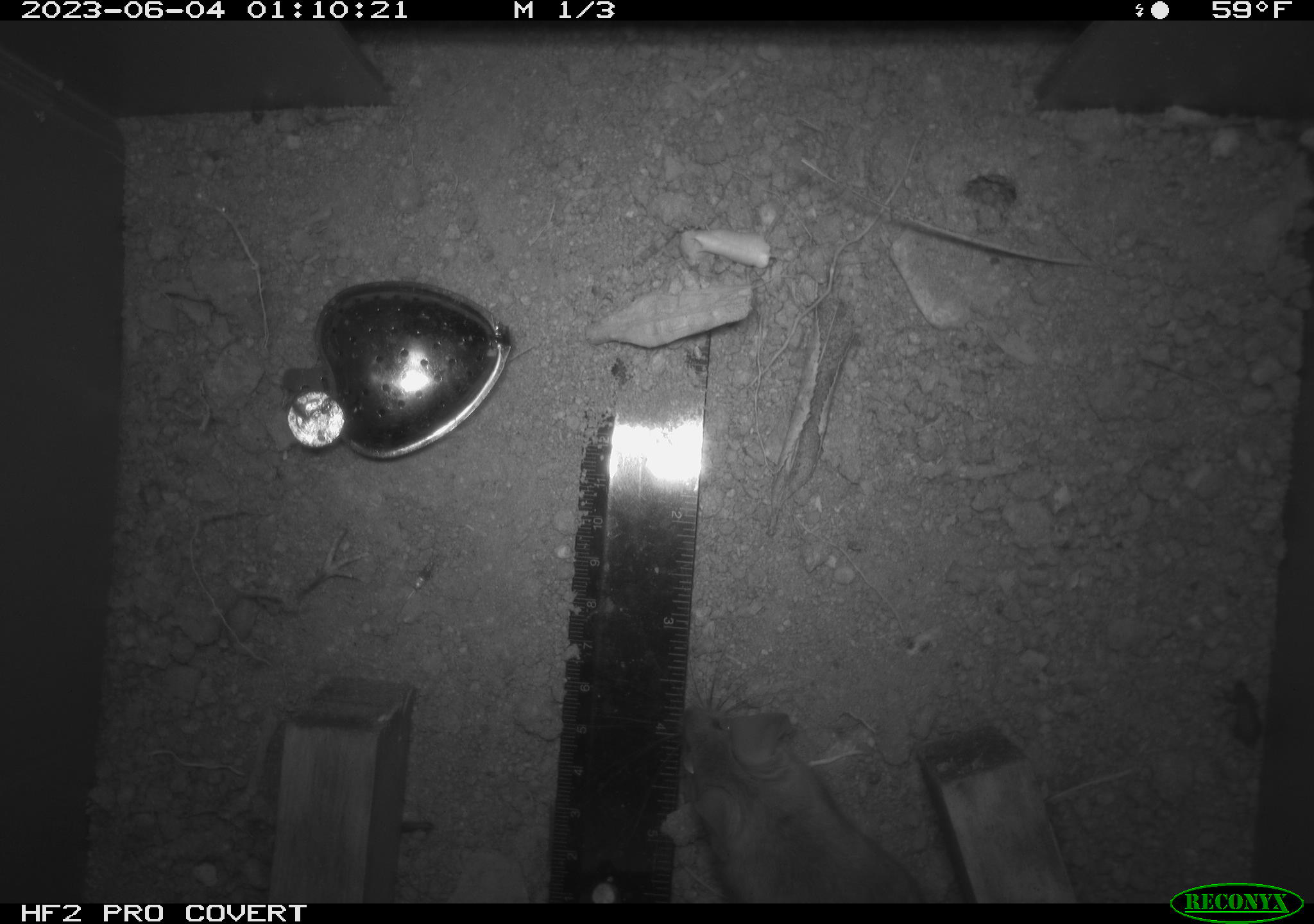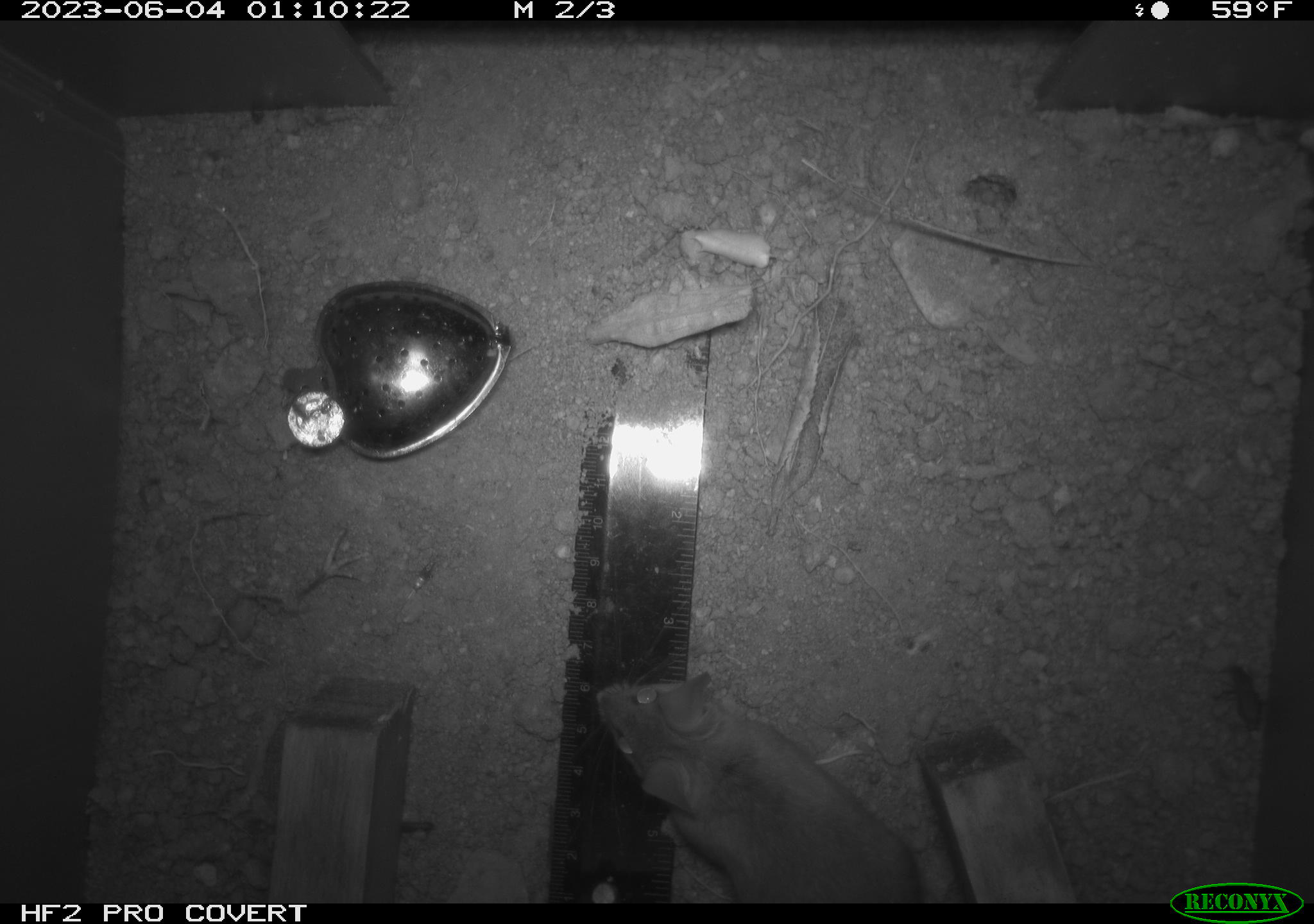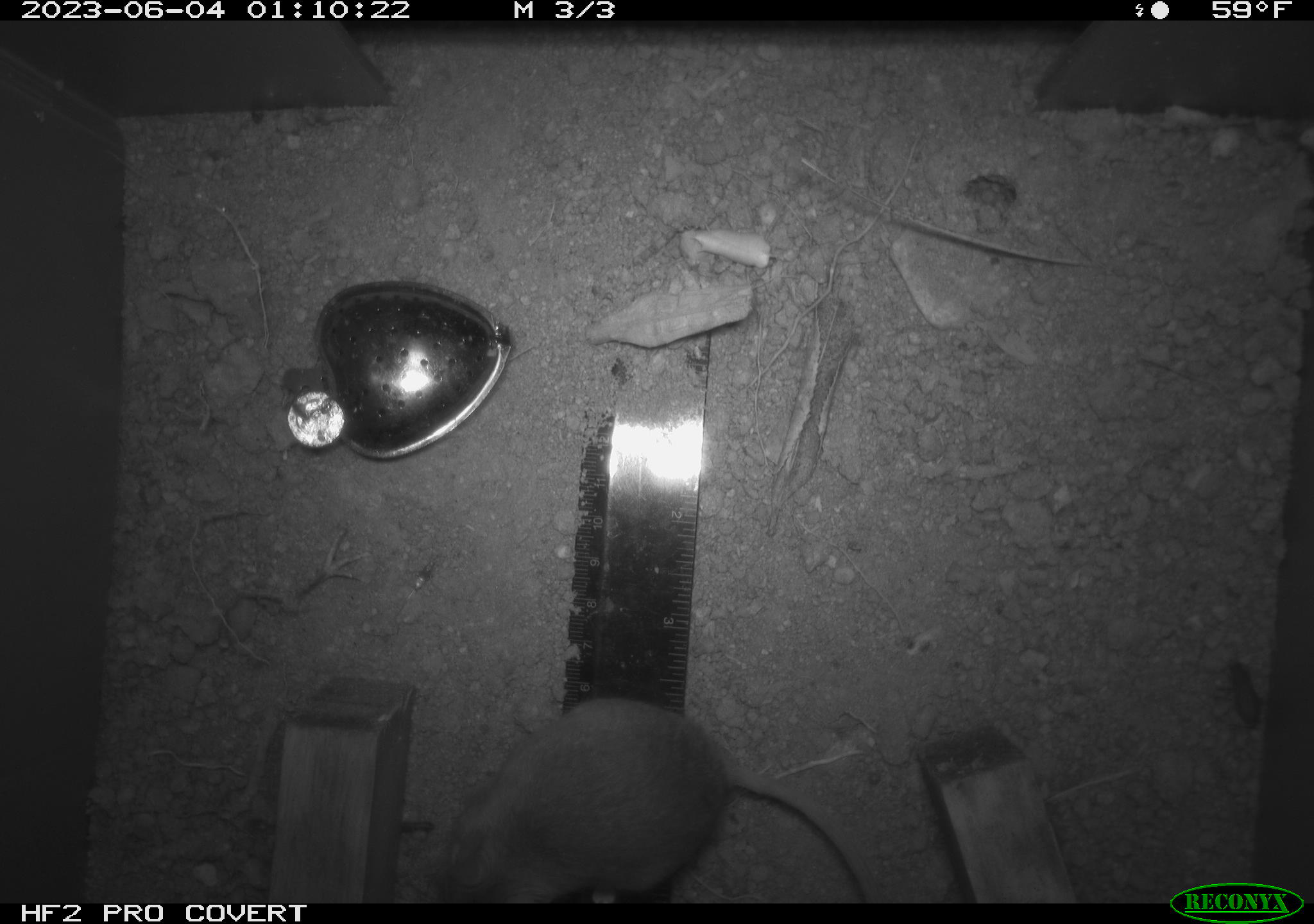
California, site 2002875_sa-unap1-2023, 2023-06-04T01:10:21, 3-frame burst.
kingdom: Animalia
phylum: Chordata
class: Mammalia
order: Rodentia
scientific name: Rodentia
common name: mouse species